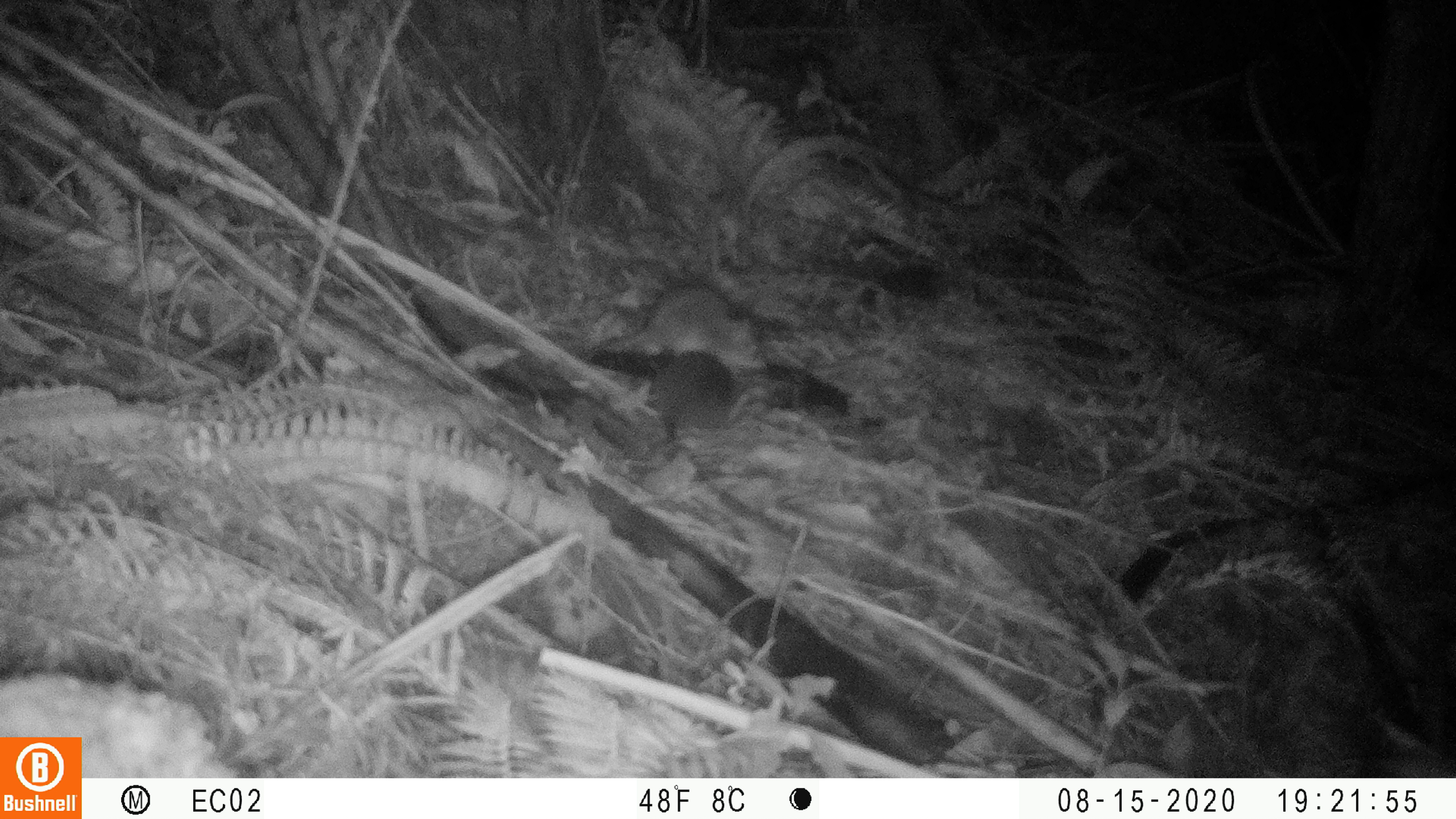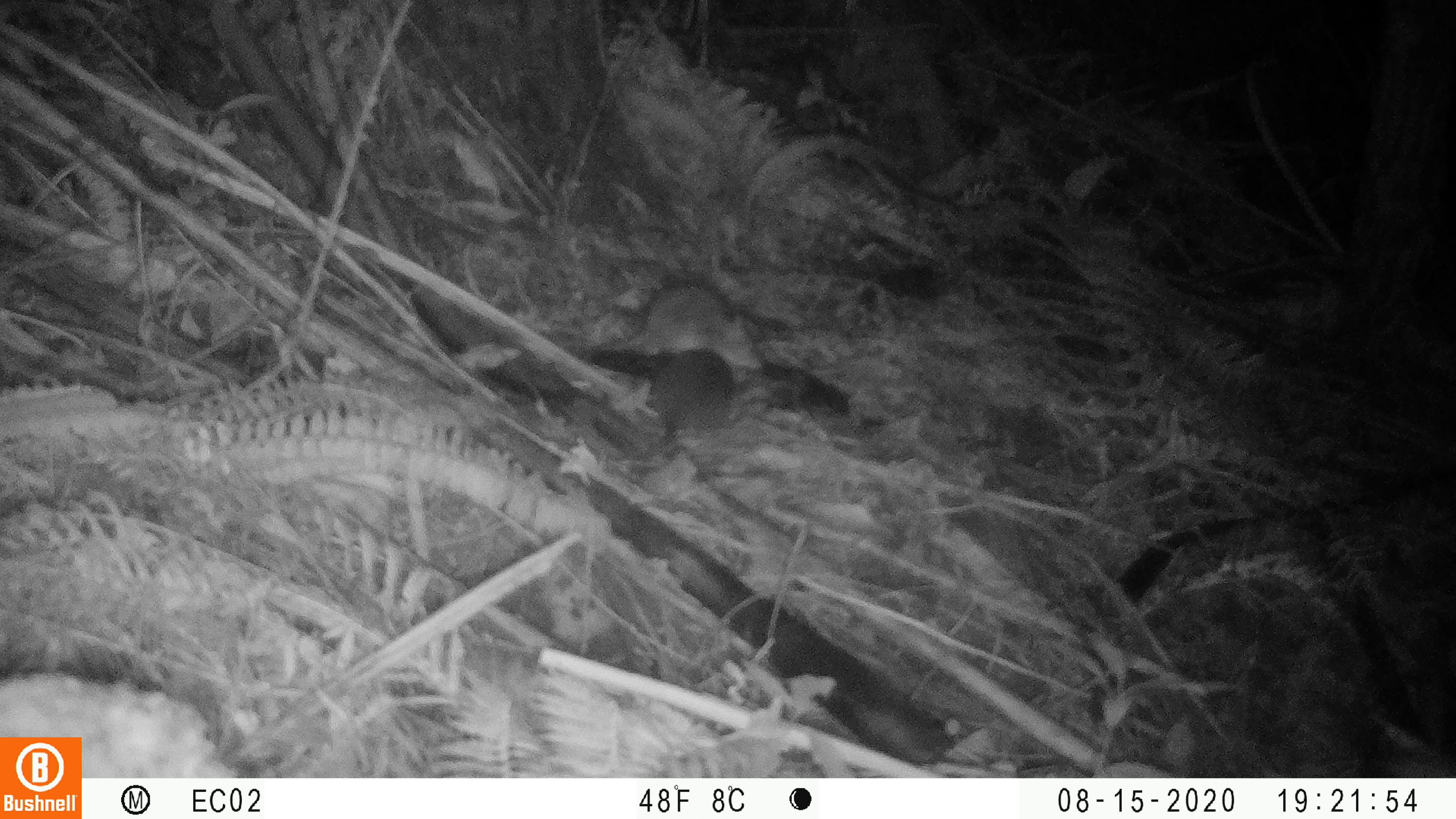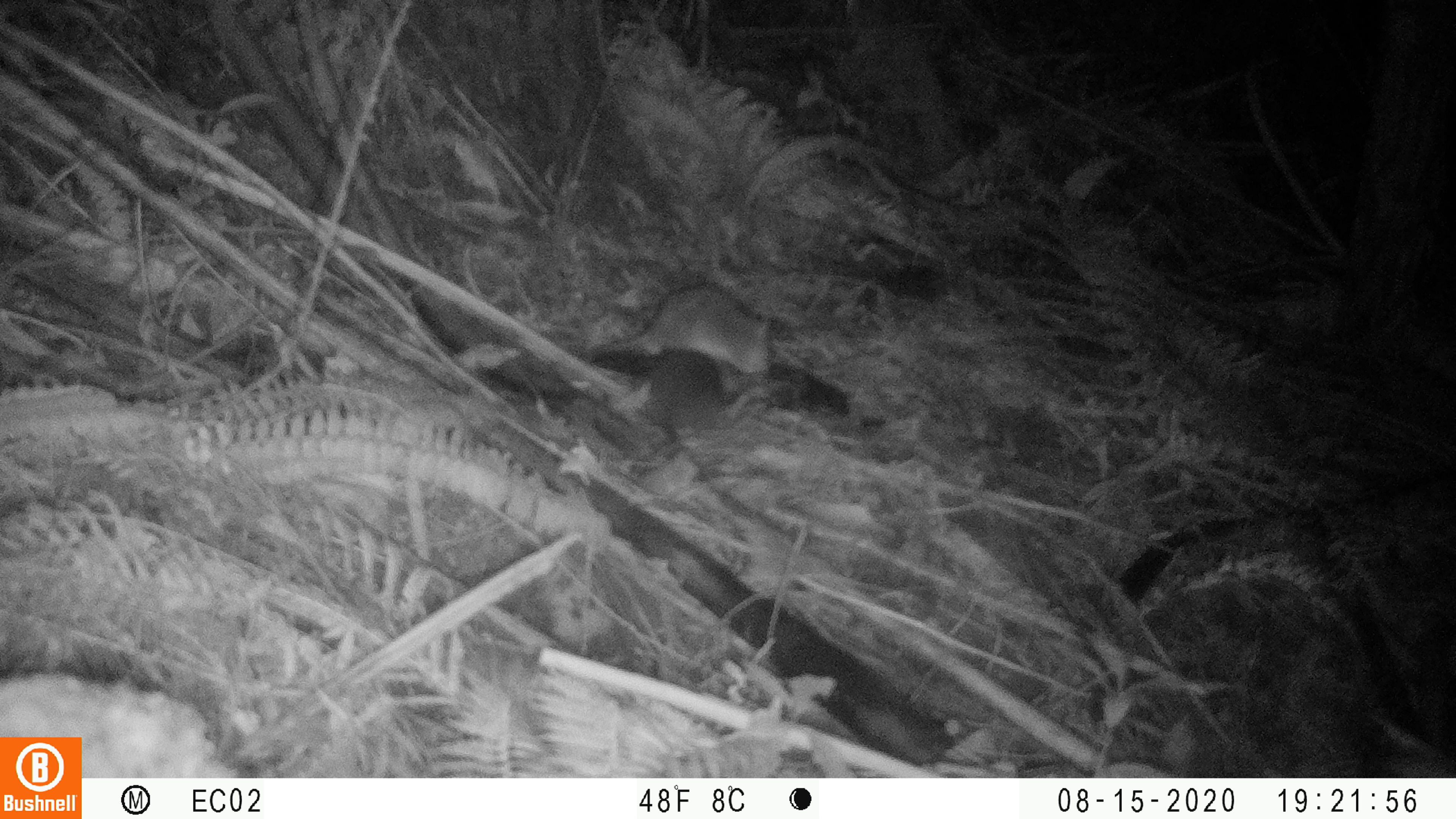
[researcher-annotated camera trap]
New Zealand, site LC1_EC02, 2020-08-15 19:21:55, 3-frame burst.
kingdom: Animalia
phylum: Chordata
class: Mammalia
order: Rodentia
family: Muridae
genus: Rattus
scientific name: Rattus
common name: rat